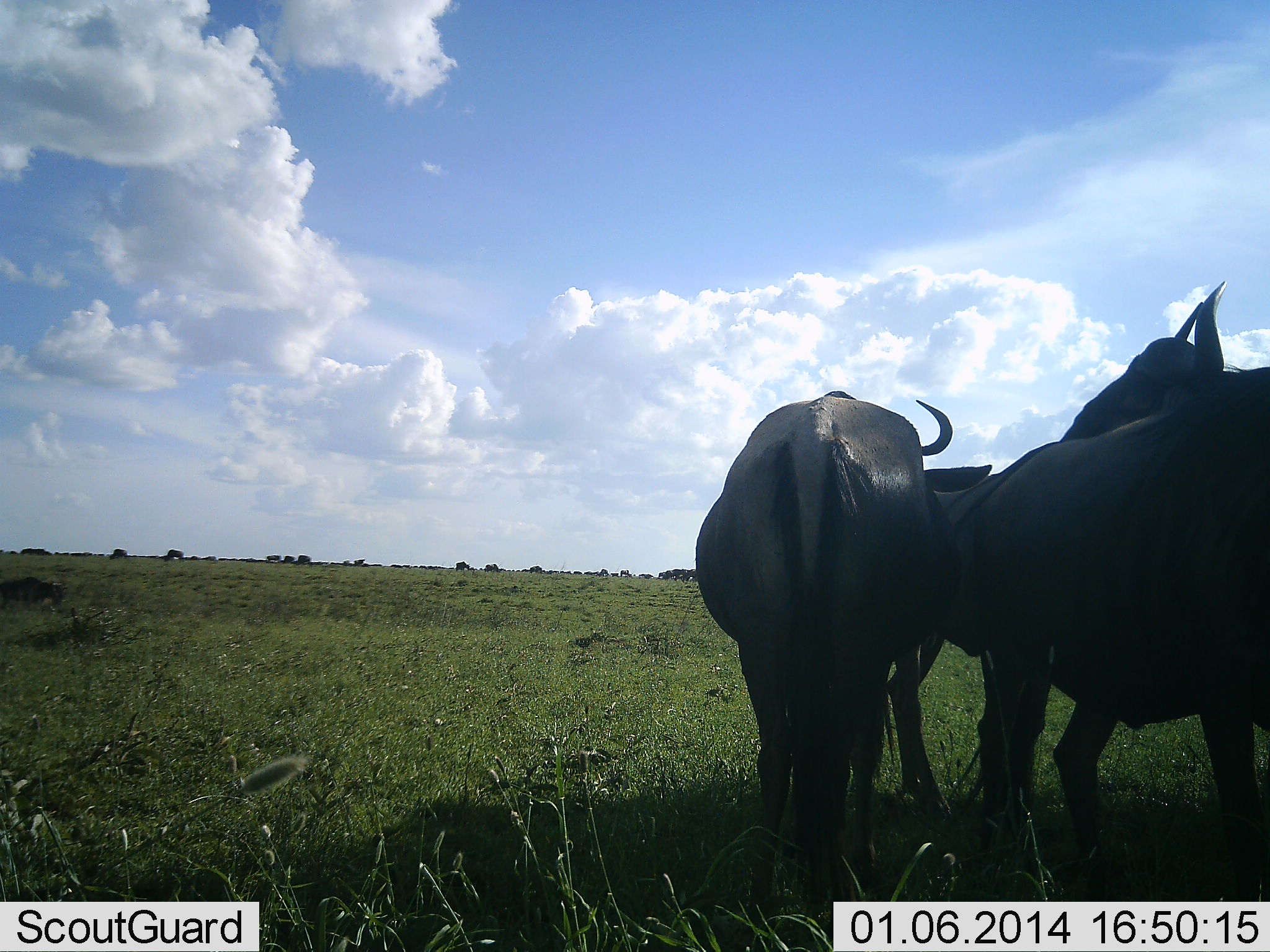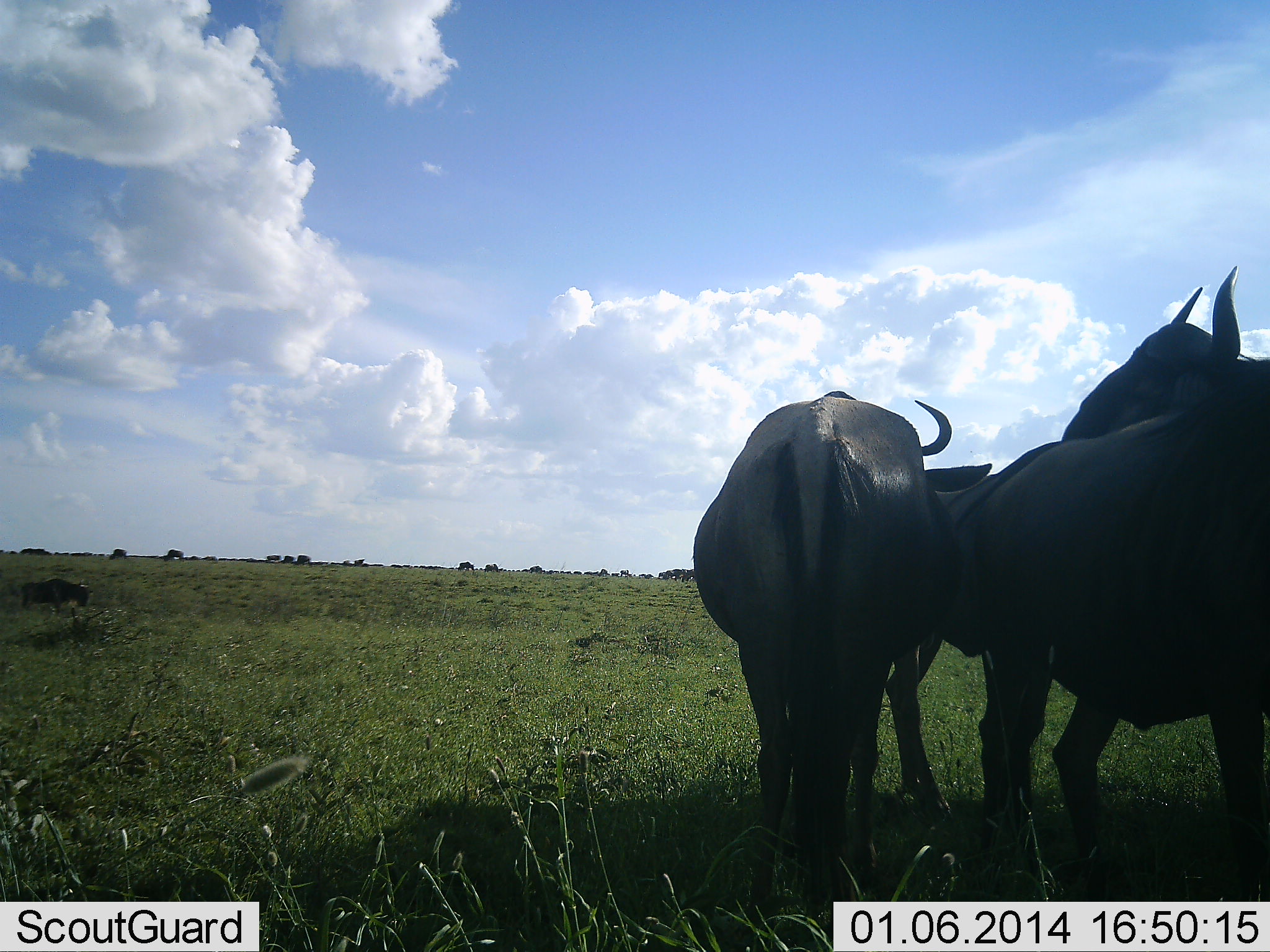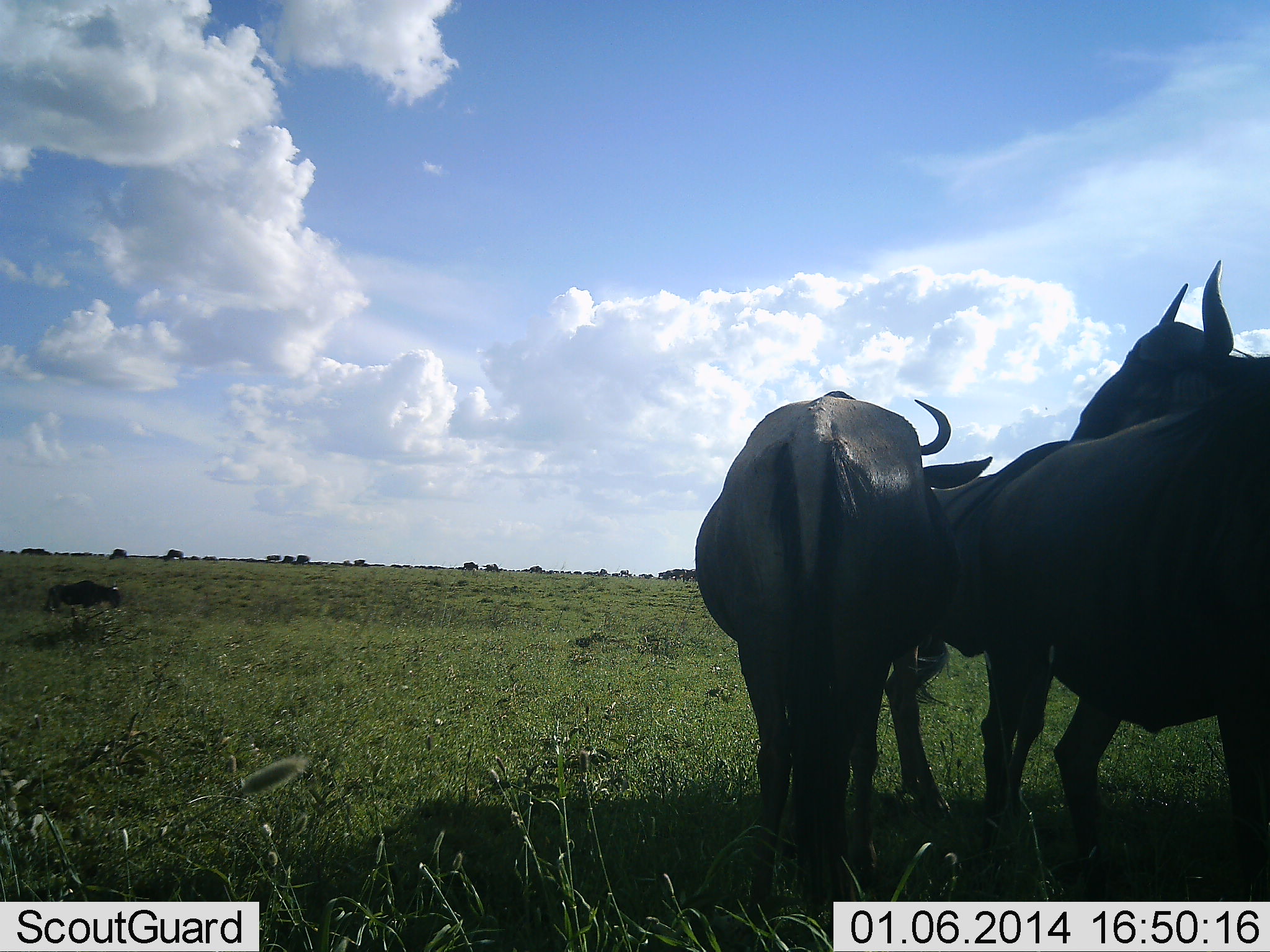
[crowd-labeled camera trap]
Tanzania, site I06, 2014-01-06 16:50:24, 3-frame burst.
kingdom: Animalia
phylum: Chordata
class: Mammalia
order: Artiodactyla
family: Bovidae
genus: Connochaetes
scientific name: Connochaetes taurinus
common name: blue wildebeest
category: wildebeest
Wildebeest (blue wildebeest) (Connochaetes taurinus), count 11-50. Behavior (volunteer vote fractions): standing 100%, resting 0%, moving 50%, interacting 20%. Young present (vote fraction): 0%. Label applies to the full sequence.